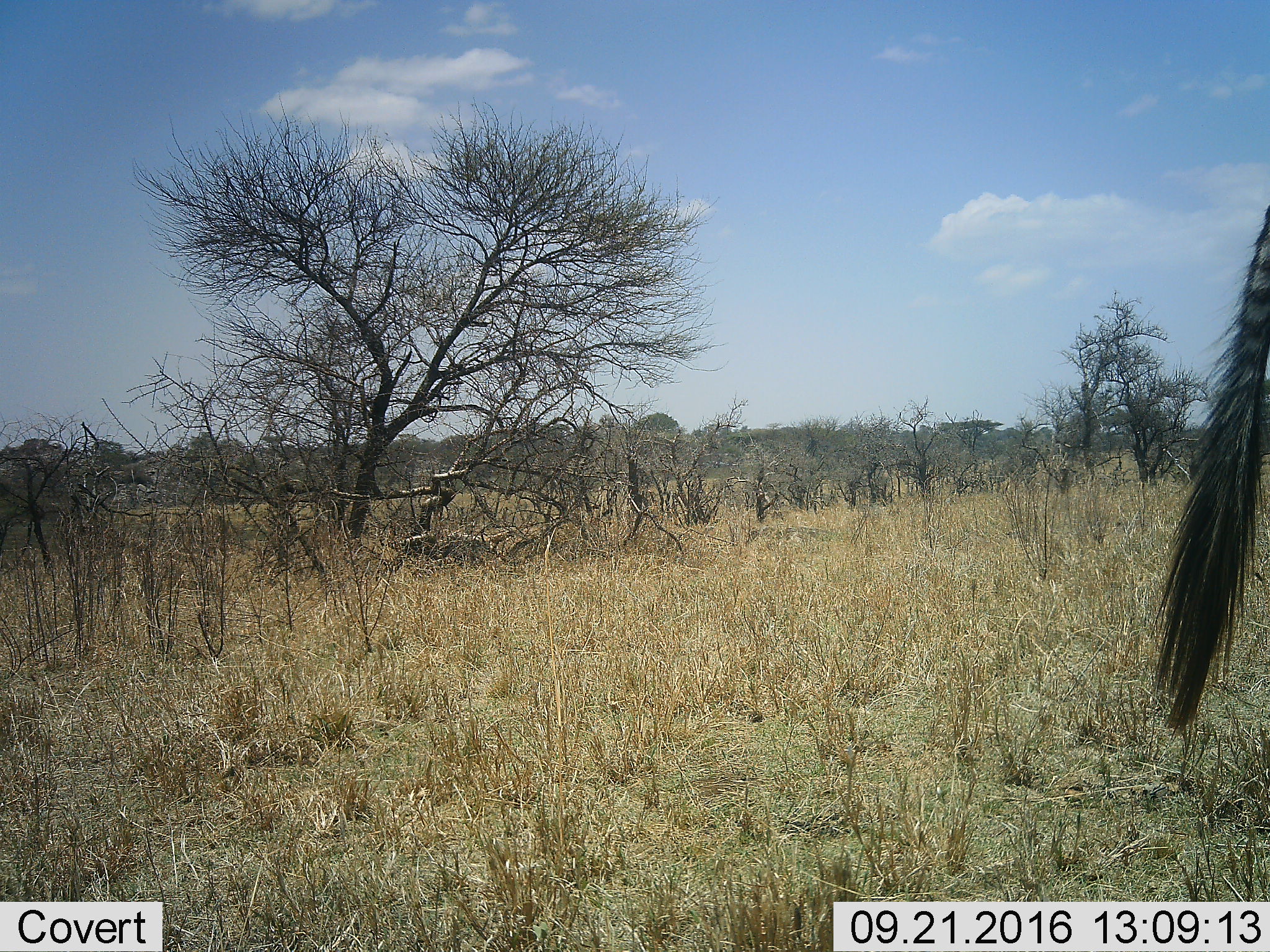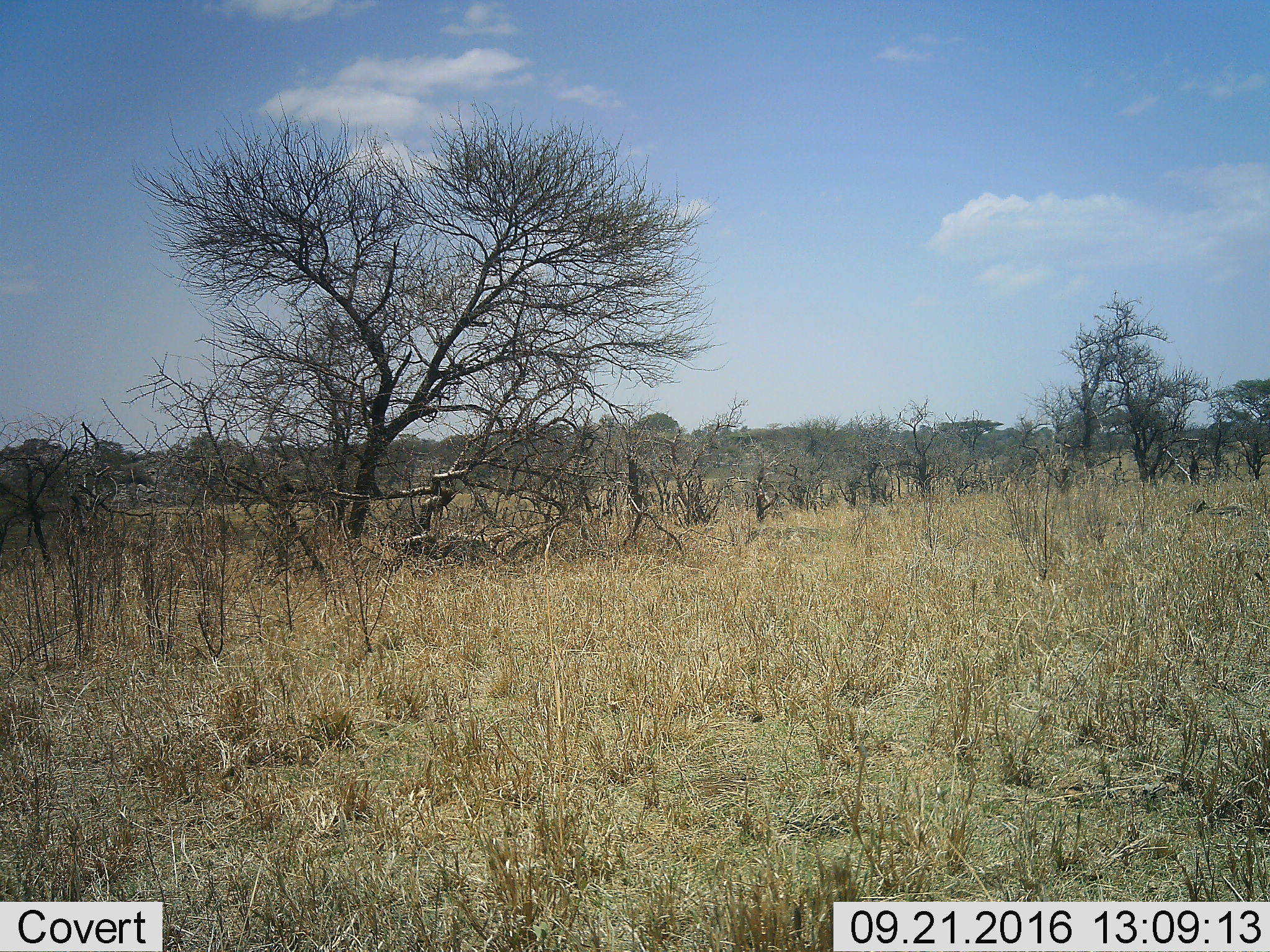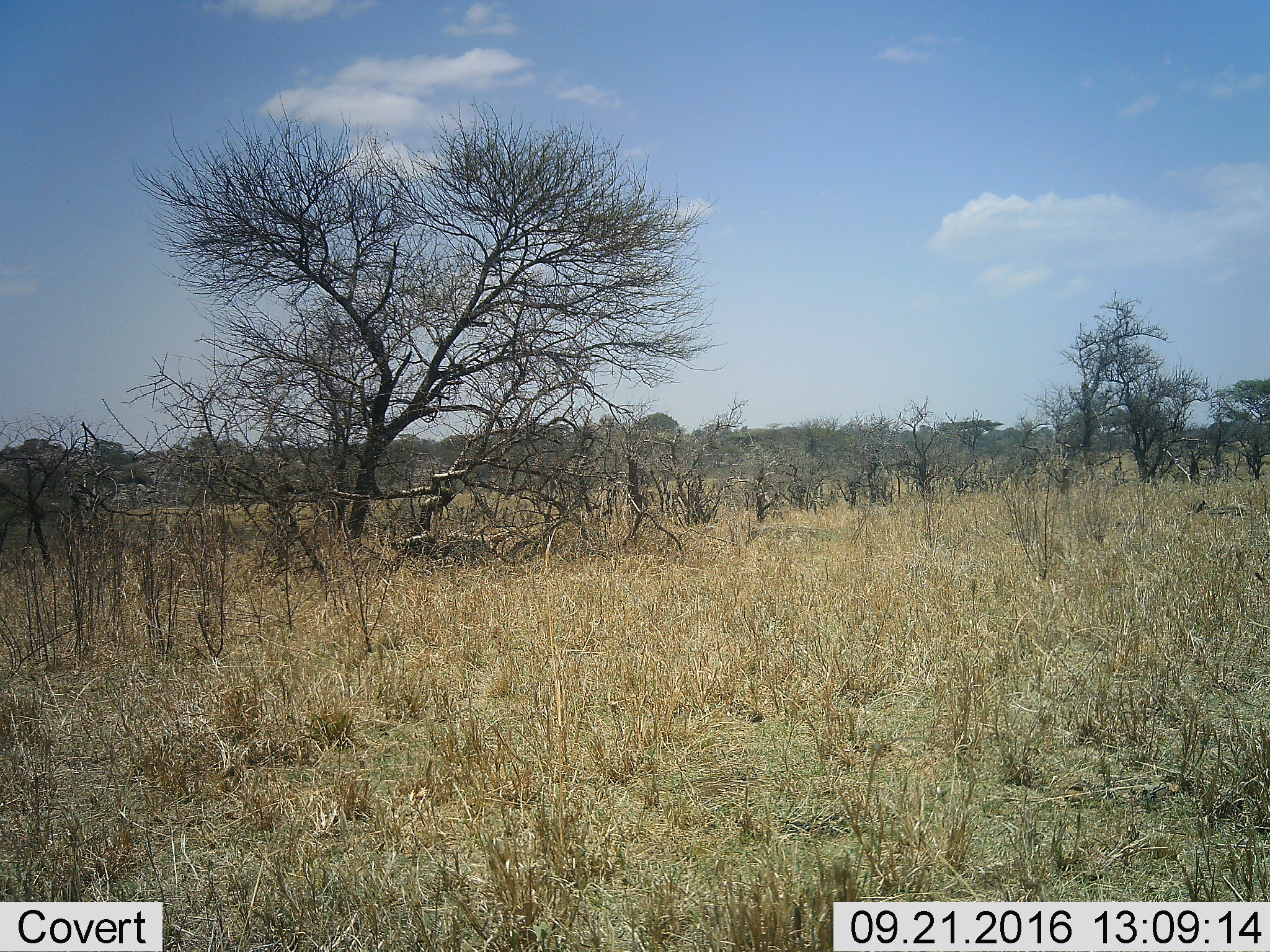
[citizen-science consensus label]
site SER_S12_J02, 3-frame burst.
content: unidentified animal